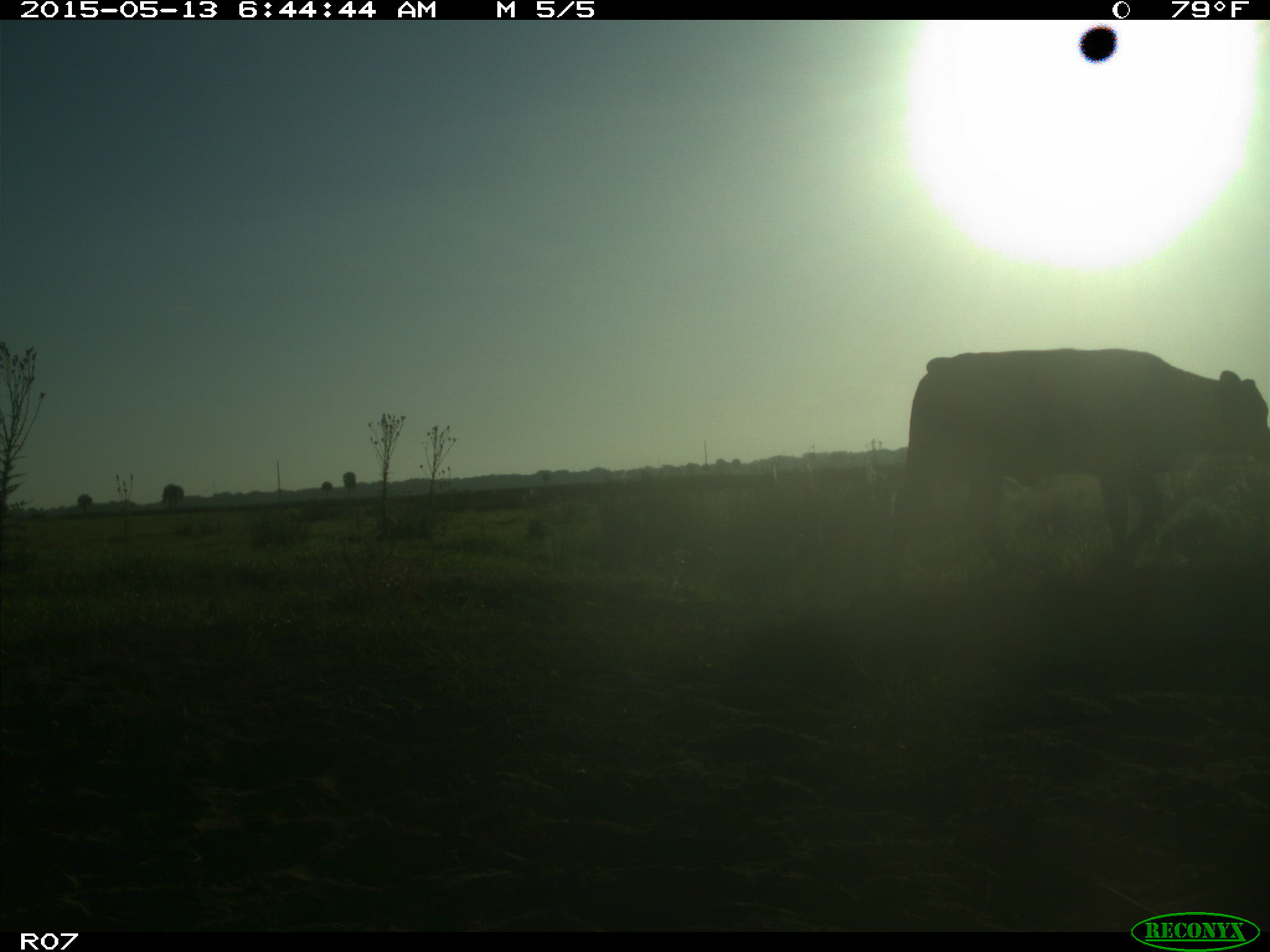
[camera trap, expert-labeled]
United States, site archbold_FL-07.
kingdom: Animalia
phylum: Chordata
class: Mammalia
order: Artiodactyla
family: Bovidae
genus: Bos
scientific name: Bos taurus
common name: domestic cow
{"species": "Bos taurus (domestic cow)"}